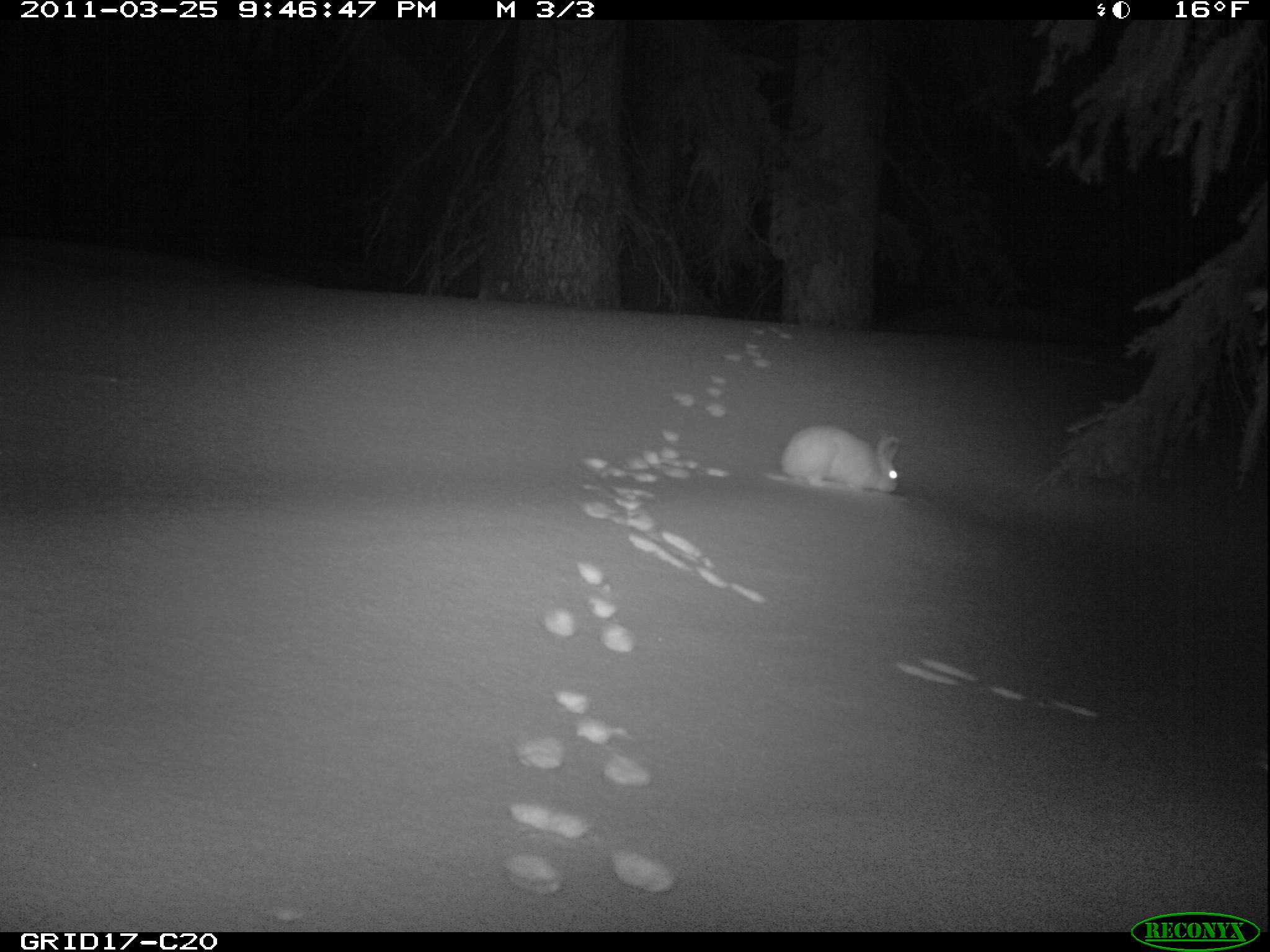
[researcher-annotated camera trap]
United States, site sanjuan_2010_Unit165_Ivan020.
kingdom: Animalia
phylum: Chordata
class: Mammalia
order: Lagomorpha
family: Leporidae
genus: Lepus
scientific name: Lepus americanus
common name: snowshoe hare